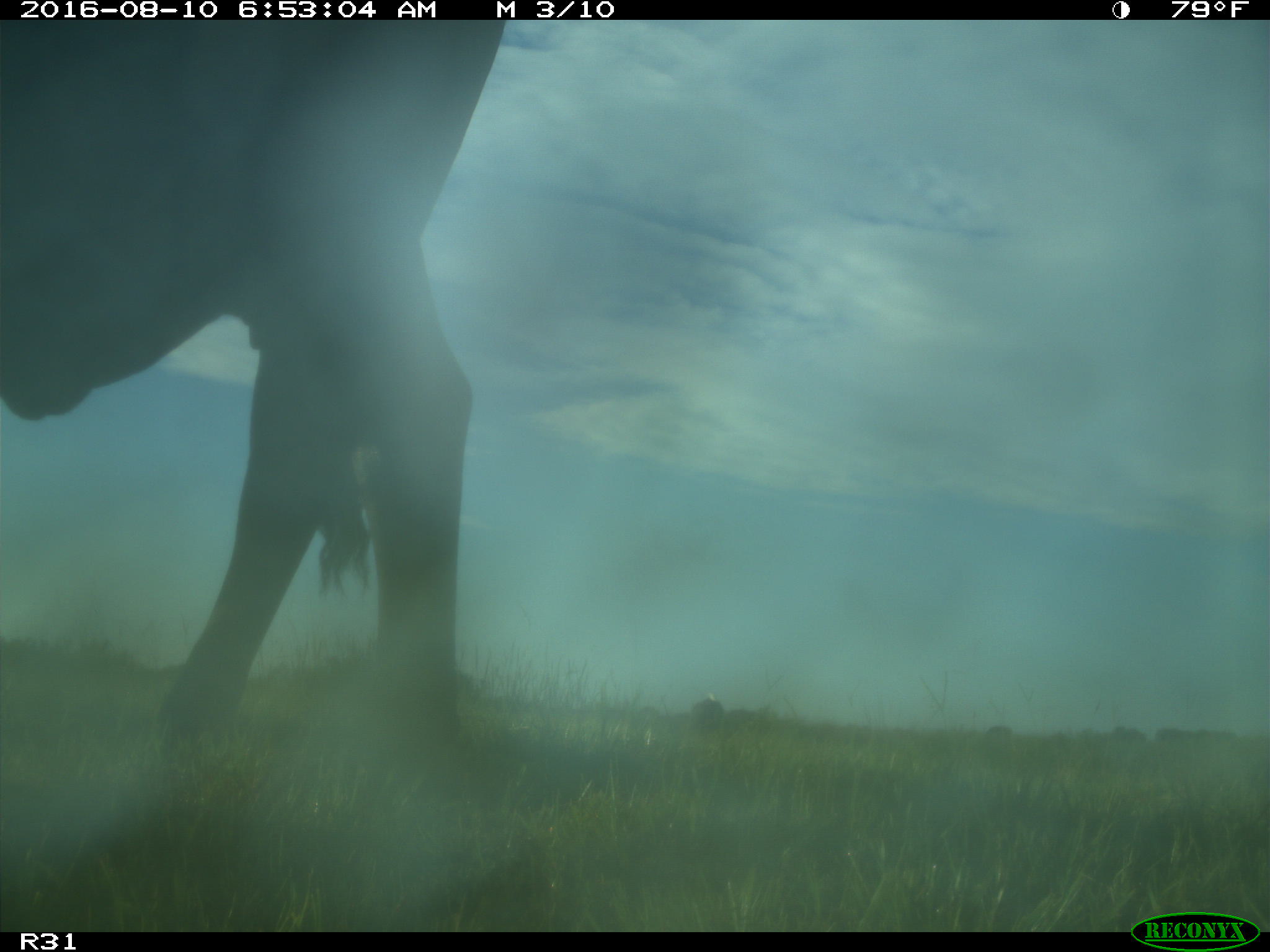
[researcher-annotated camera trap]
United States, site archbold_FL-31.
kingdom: Animalia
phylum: Chordata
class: Mammalia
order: Artiodactyla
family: Bovidae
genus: Bos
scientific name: Bos taurus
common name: domestic cow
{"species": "Bos taurus (domestic cow)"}